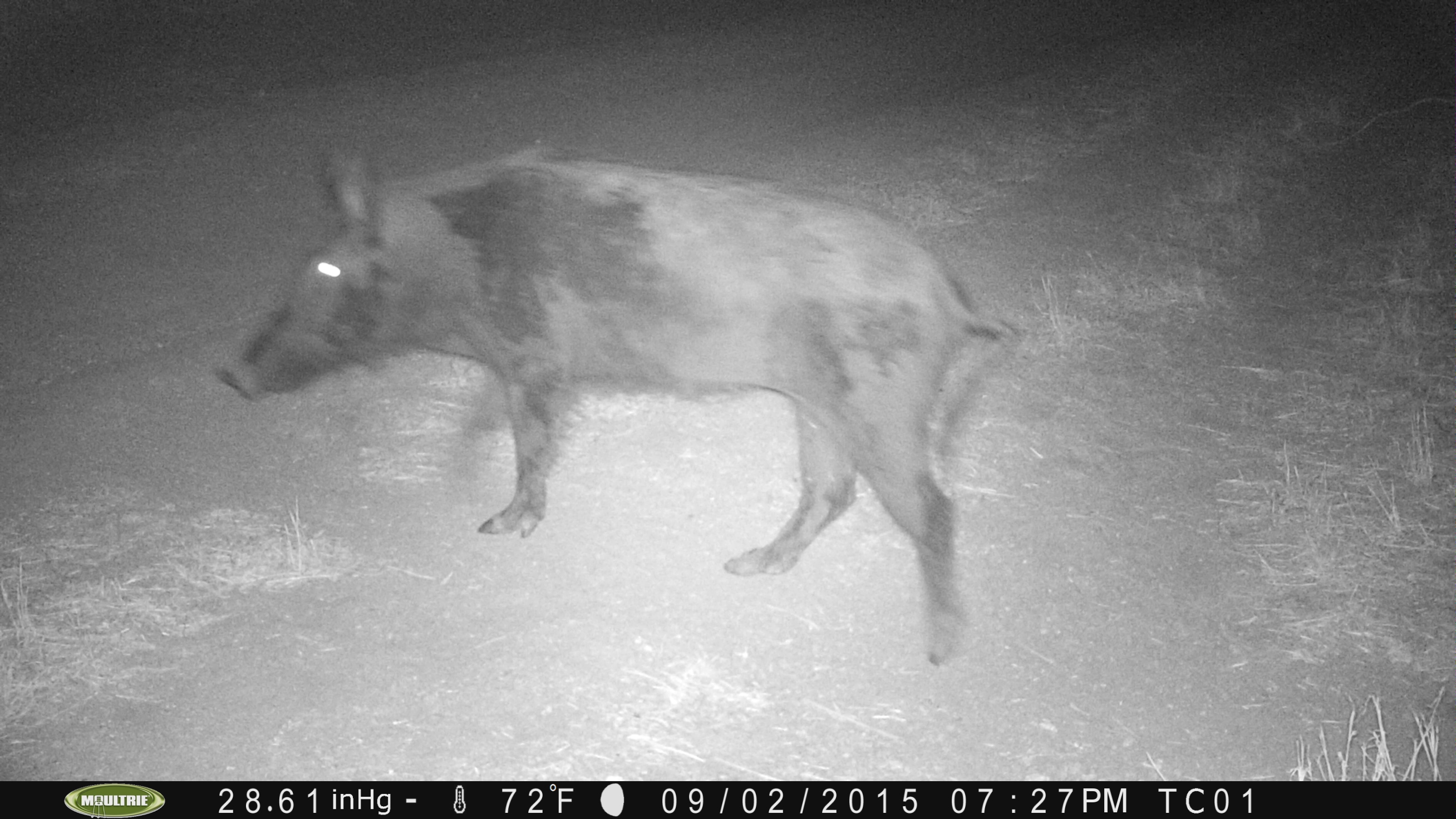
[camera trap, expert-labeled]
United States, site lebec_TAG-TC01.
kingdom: Animalia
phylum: Chordata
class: Mammalia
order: Artiodactyla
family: Suidae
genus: Sus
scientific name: Sus scrofa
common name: wild boar